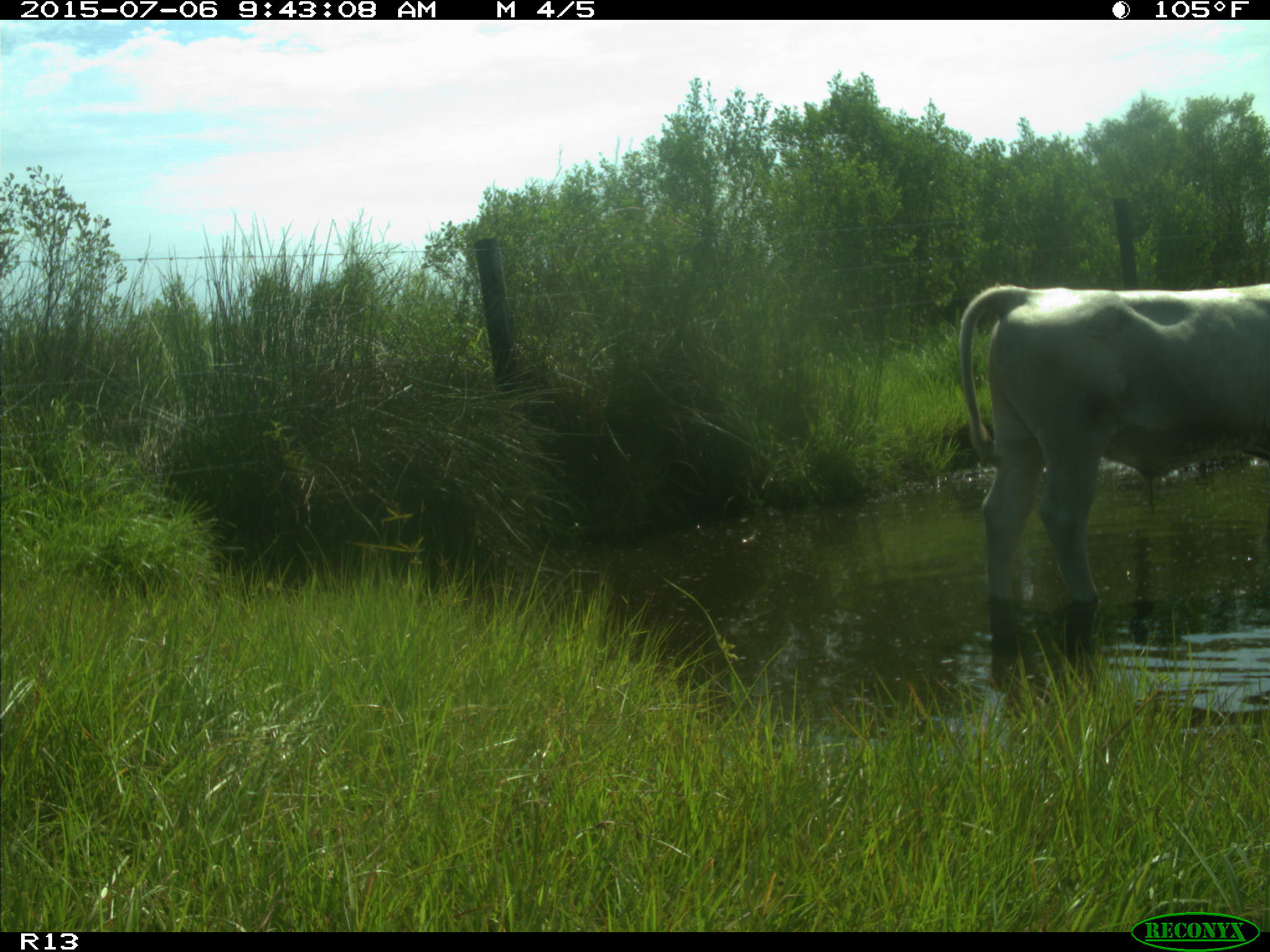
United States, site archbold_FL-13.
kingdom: Animalia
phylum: Chordata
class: Mammalia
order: Artiodactyla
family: Bovidae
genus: Bos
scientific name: Bos taurus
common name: domestic cow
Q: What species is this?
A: Bos taurus (domestic cow).